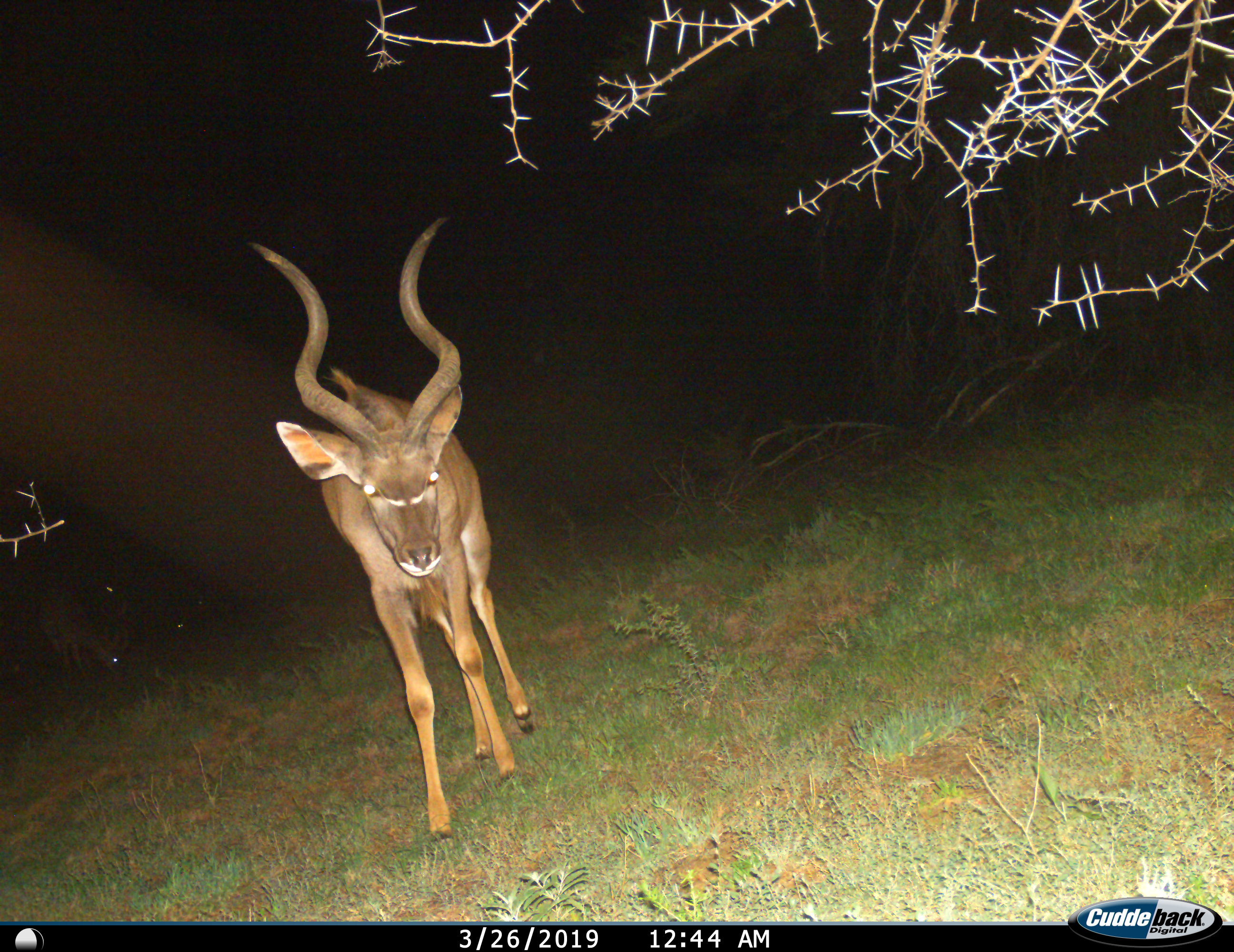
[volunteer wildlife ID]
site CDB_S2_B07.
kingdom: Animalia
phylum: Chordata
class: Mammalia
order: Artiodactyla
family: Bovidae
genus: Tragelaphus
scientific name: Tragelaphus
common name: kudu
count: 1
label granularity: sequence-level